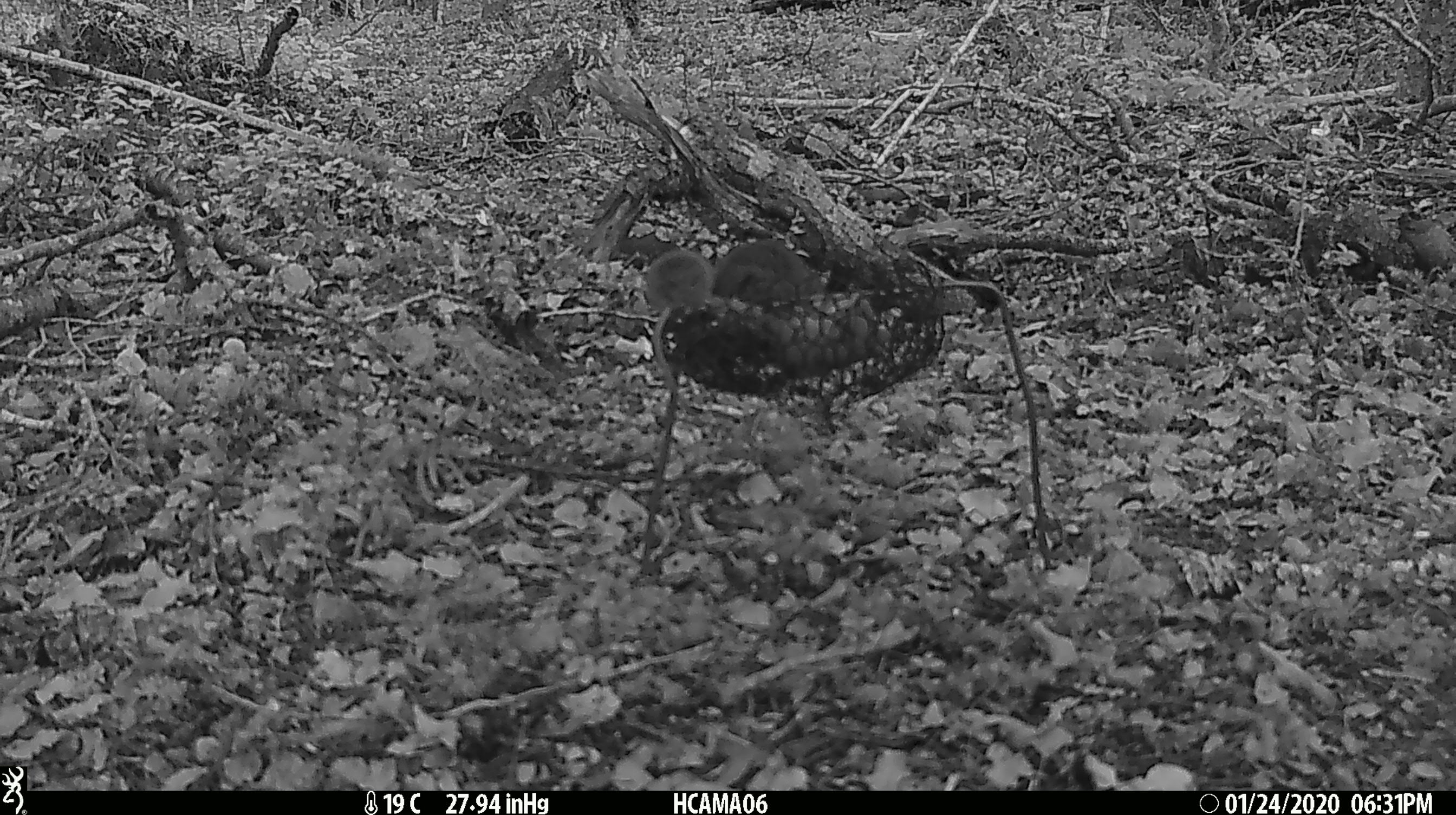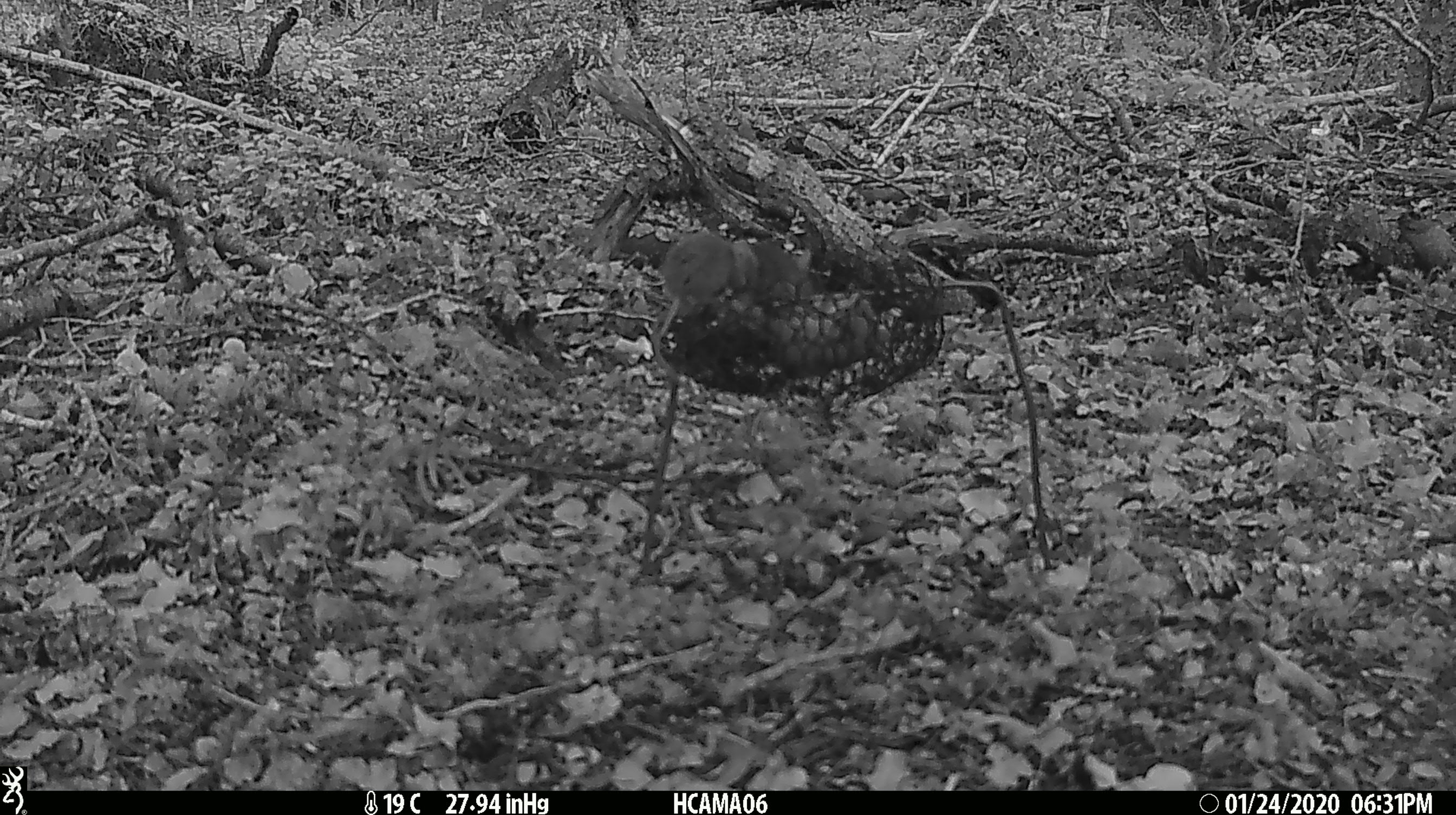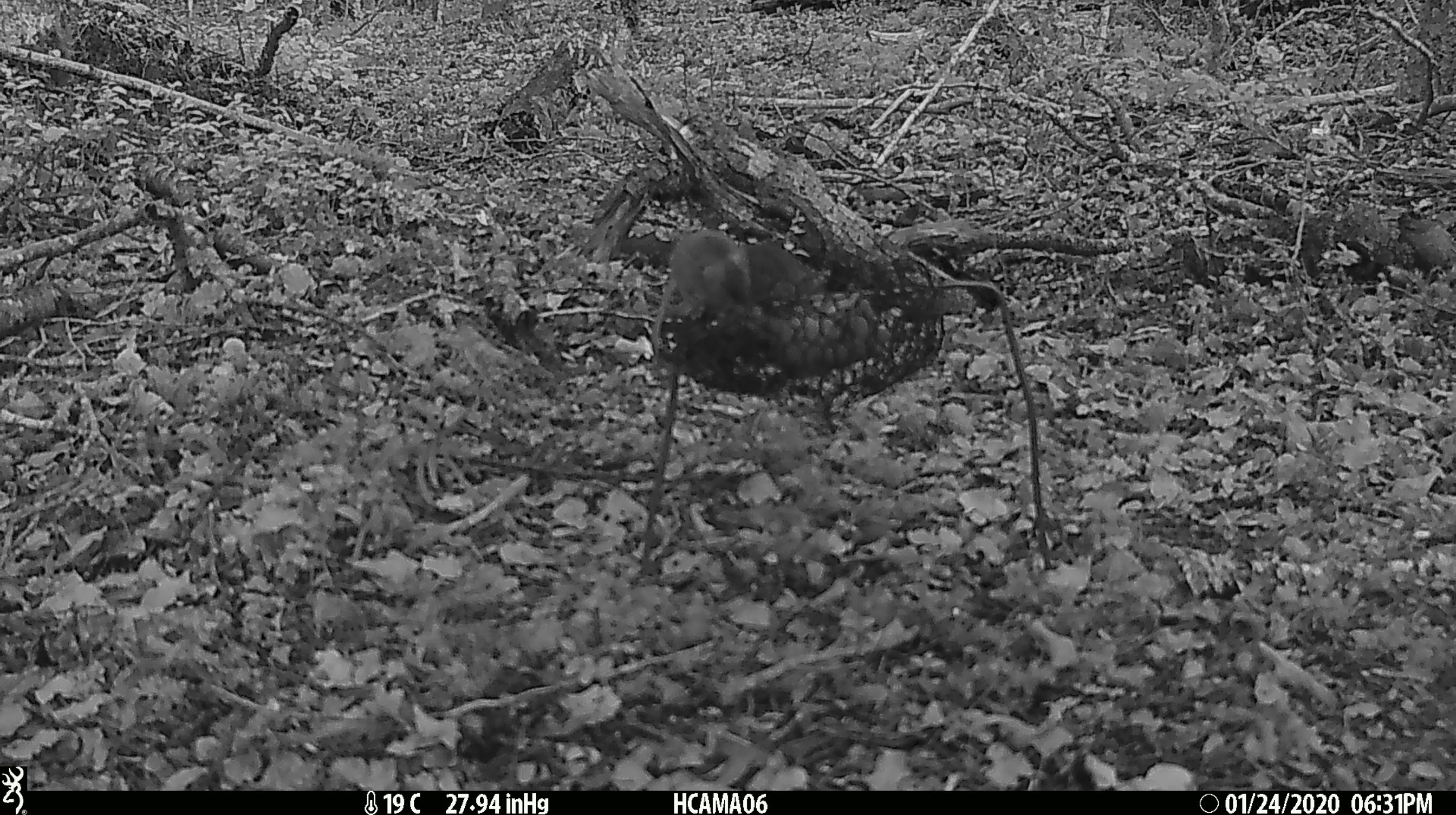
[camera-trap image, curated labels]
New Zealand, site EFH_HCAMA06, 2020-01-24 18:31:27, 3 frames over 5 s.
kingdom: Animalia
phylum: Chordata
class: Mammalia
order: Rodentia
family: Muridae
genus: Mus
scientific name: Mus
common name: mouse